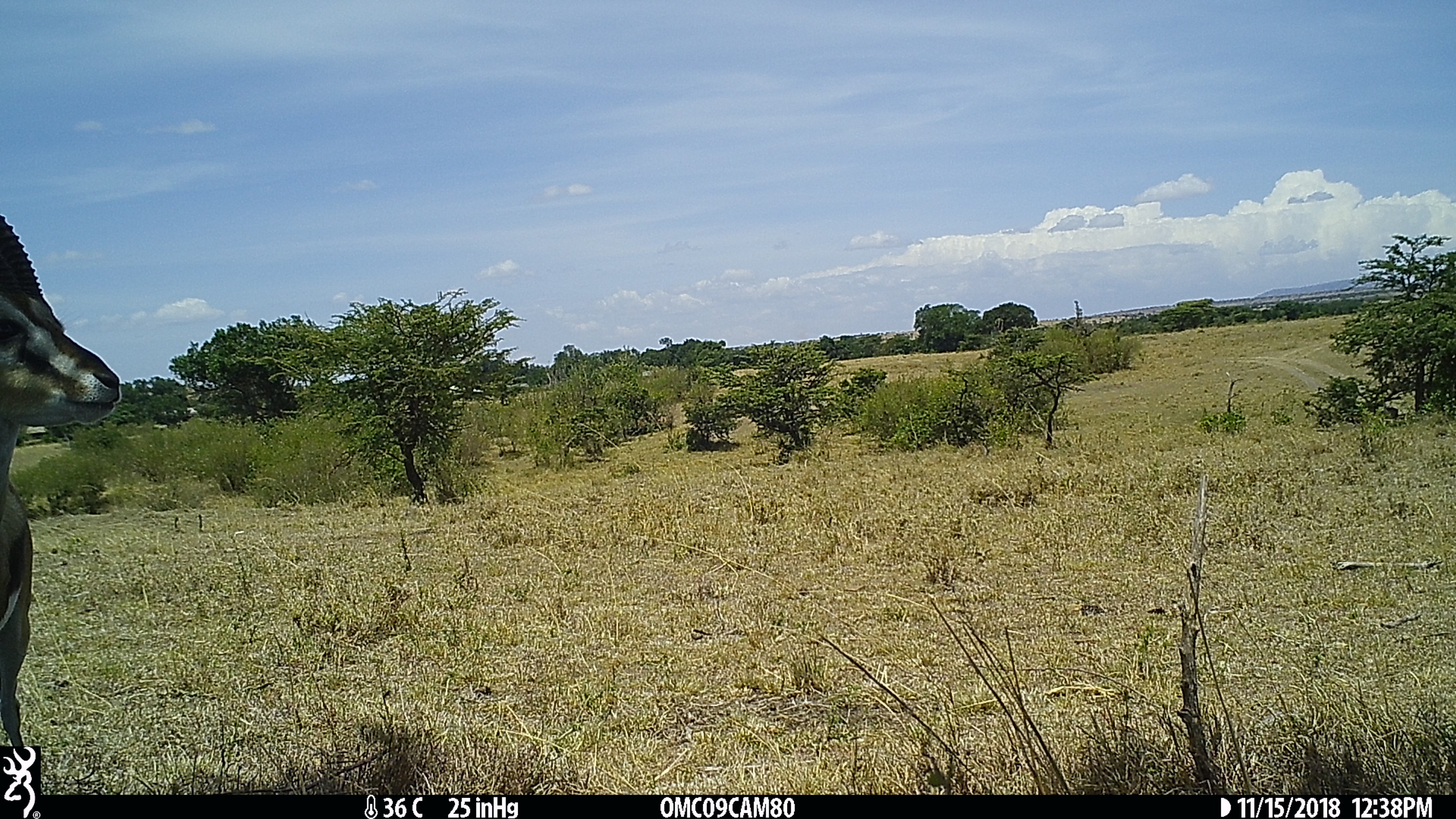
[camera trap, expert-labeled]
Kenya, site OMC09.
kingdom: Animalia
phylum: Chordata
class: Mammalia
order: Artiodactyla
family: Bovidae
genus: Eudorcas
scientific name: Eudorcas thomsonii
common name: thomon's gazelle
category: gazelle thomsons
Gazelle thomsons (thomon's gazelle) (Eudorcas thomsonii).